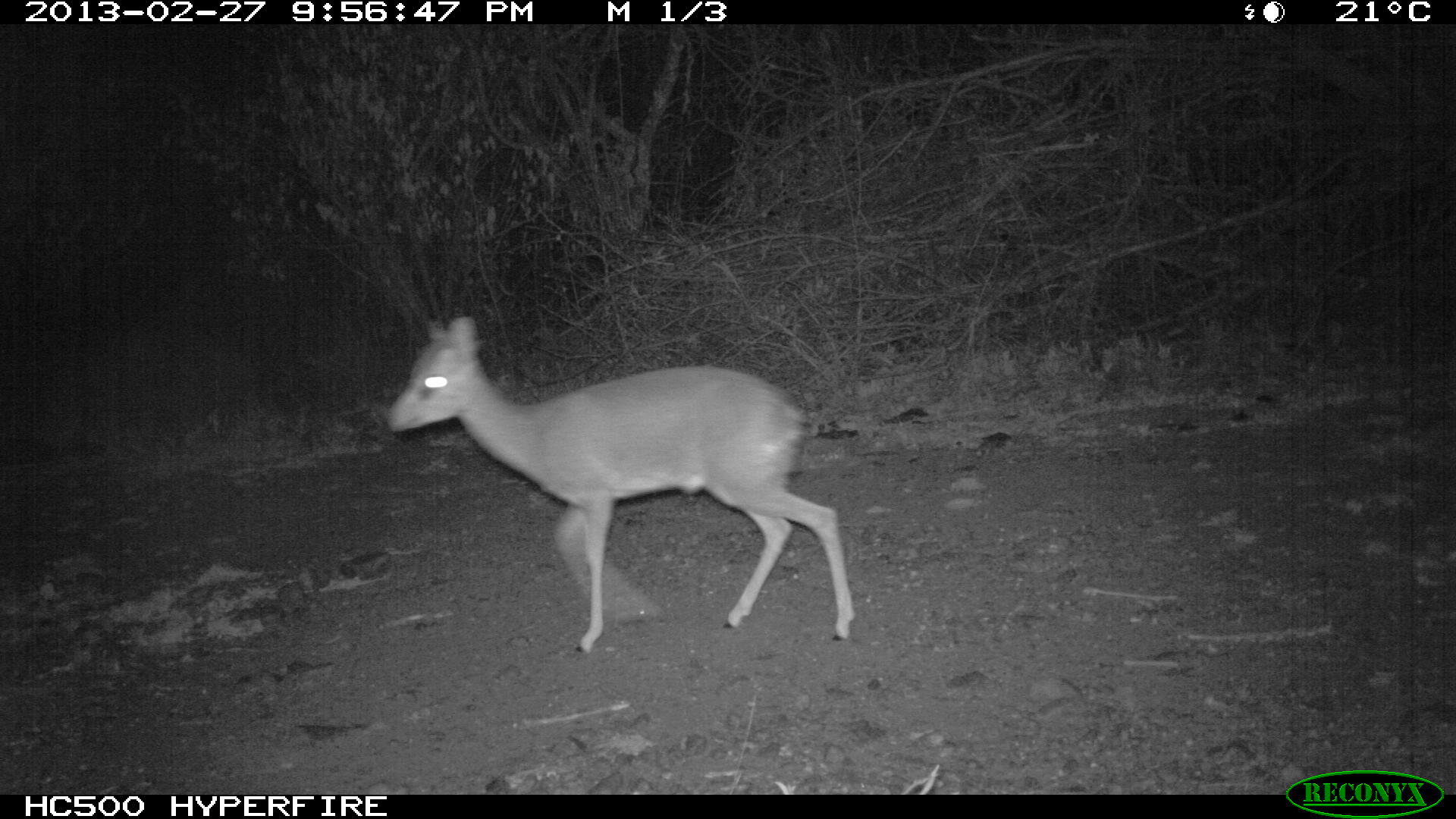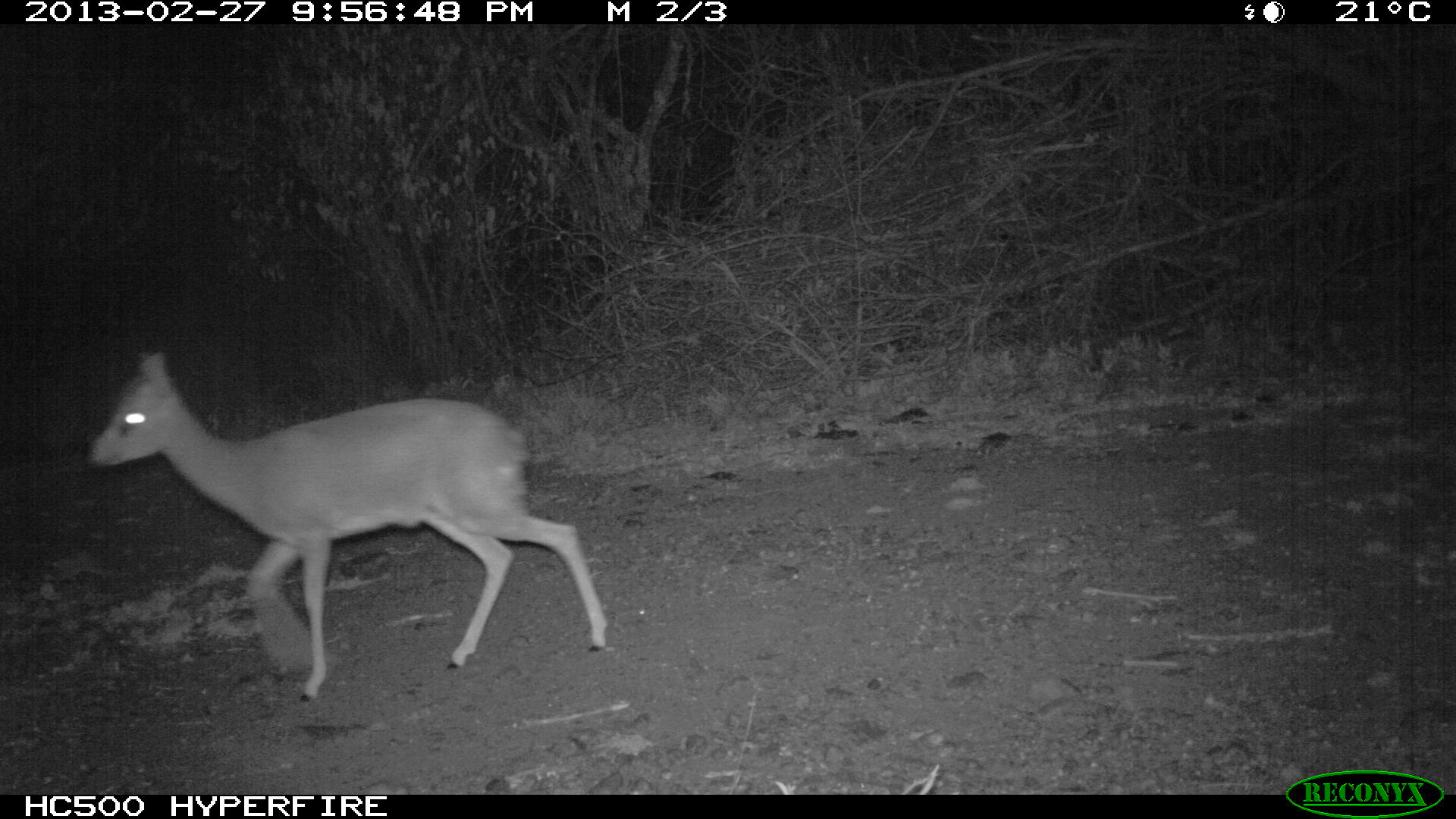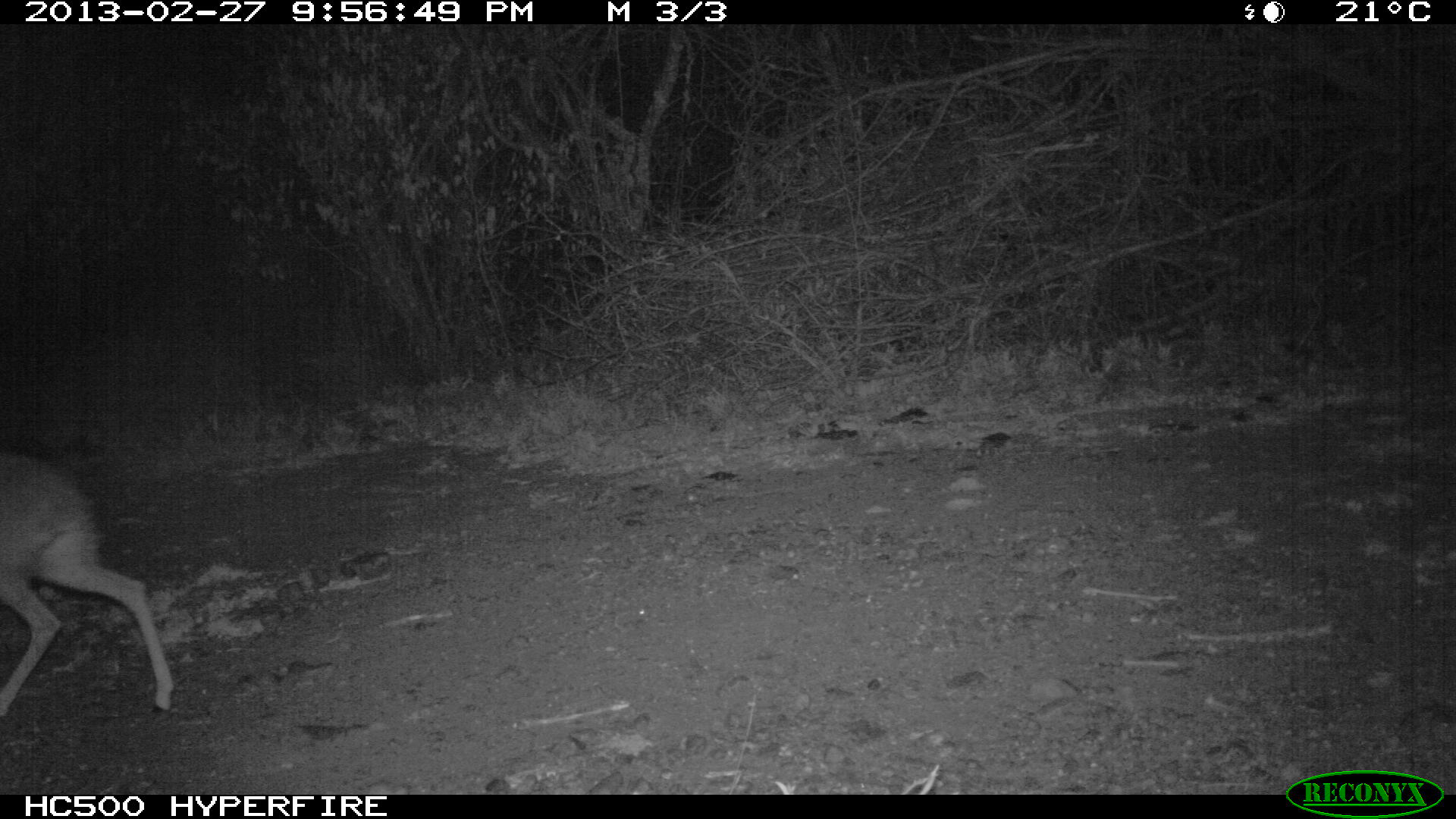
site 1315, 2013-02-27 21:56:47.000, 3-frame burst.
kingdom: Animalia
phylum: Chordata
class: Mammalia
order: Artiodactyla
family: Bovidae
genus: Madoqua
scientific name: Madoqua guentheri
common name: günther's dik-dik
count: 1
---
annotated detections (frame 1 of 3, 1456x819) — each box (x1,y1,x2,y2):
madoqua guentheri: (387,313,855,654)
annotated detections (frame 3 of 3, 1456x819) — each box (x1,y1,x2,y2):
madoqua guentheri: (2,450,175,721)